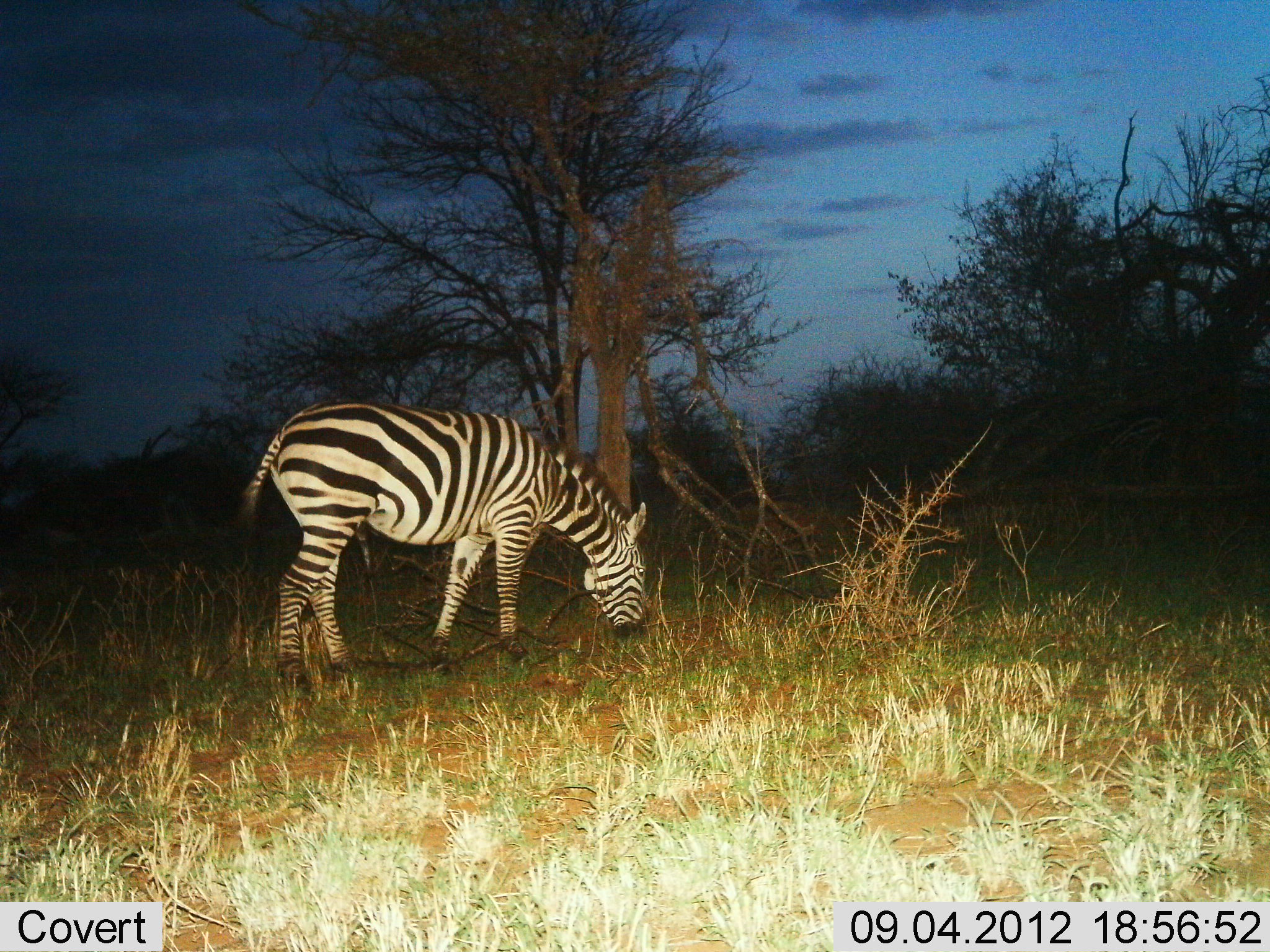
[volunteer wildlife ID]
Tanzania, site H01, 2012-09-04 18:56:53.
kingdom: Animalia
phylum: Chordata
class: Mammalia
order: Perissodactyla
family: Equidae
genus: Equus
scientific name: Equus quagga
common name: plains zebra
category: zebra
Zebra (plains zebra) (Equus quagga), count 1. Behavior (volunteer vote fractions): standing 20%, resting 0%, moving 0%, interacting 0%. Young present (vote fraction): 0%. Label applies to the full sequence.